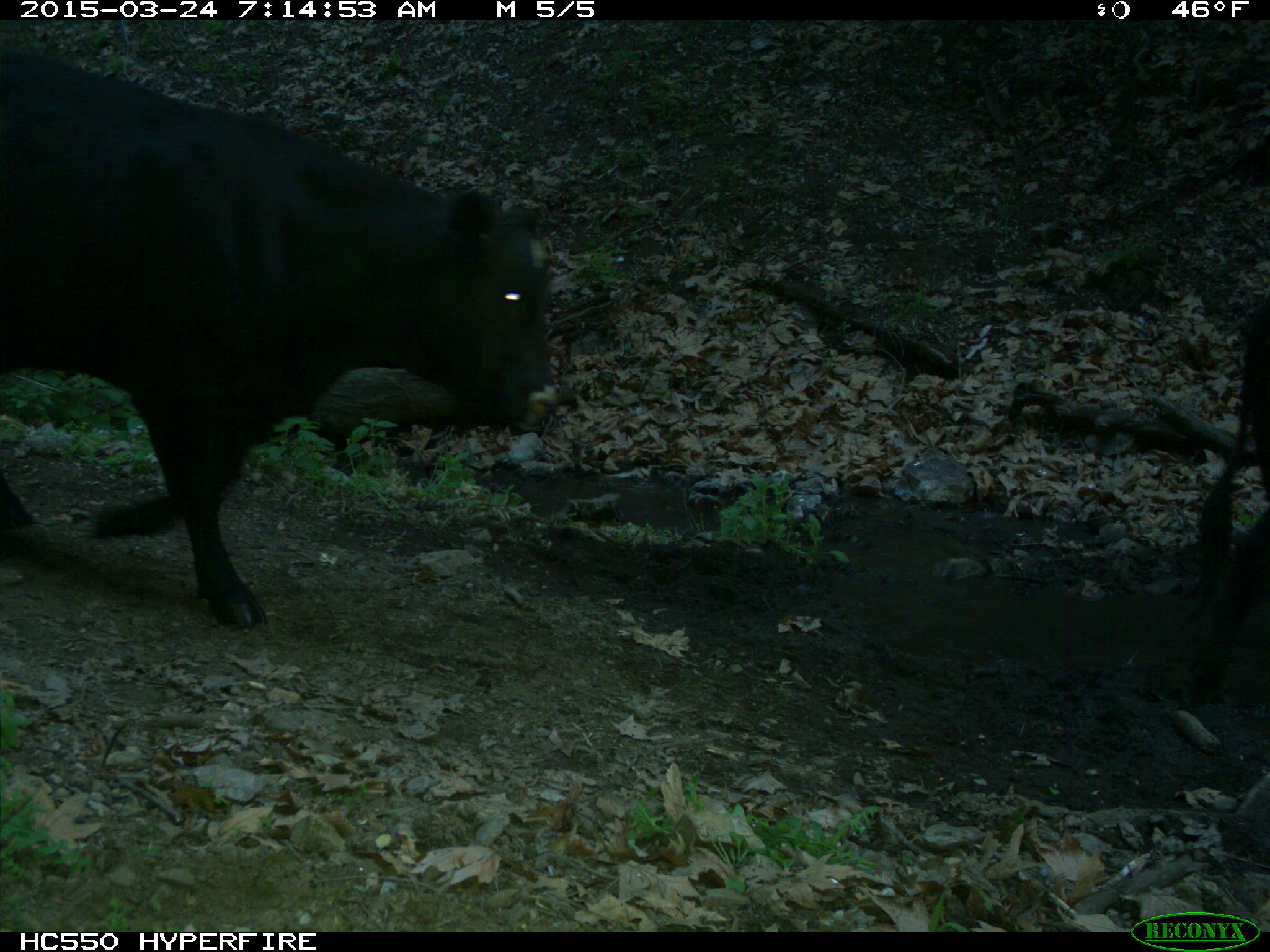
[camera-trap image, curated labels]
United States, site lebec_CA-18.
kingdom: Animalia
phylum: Chordata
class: Mammalia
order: Artiodactyla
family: Bovidae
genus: Bos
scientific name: Bos taurus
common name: domestic cow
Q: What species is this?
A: Bos taurus (domestic cow).